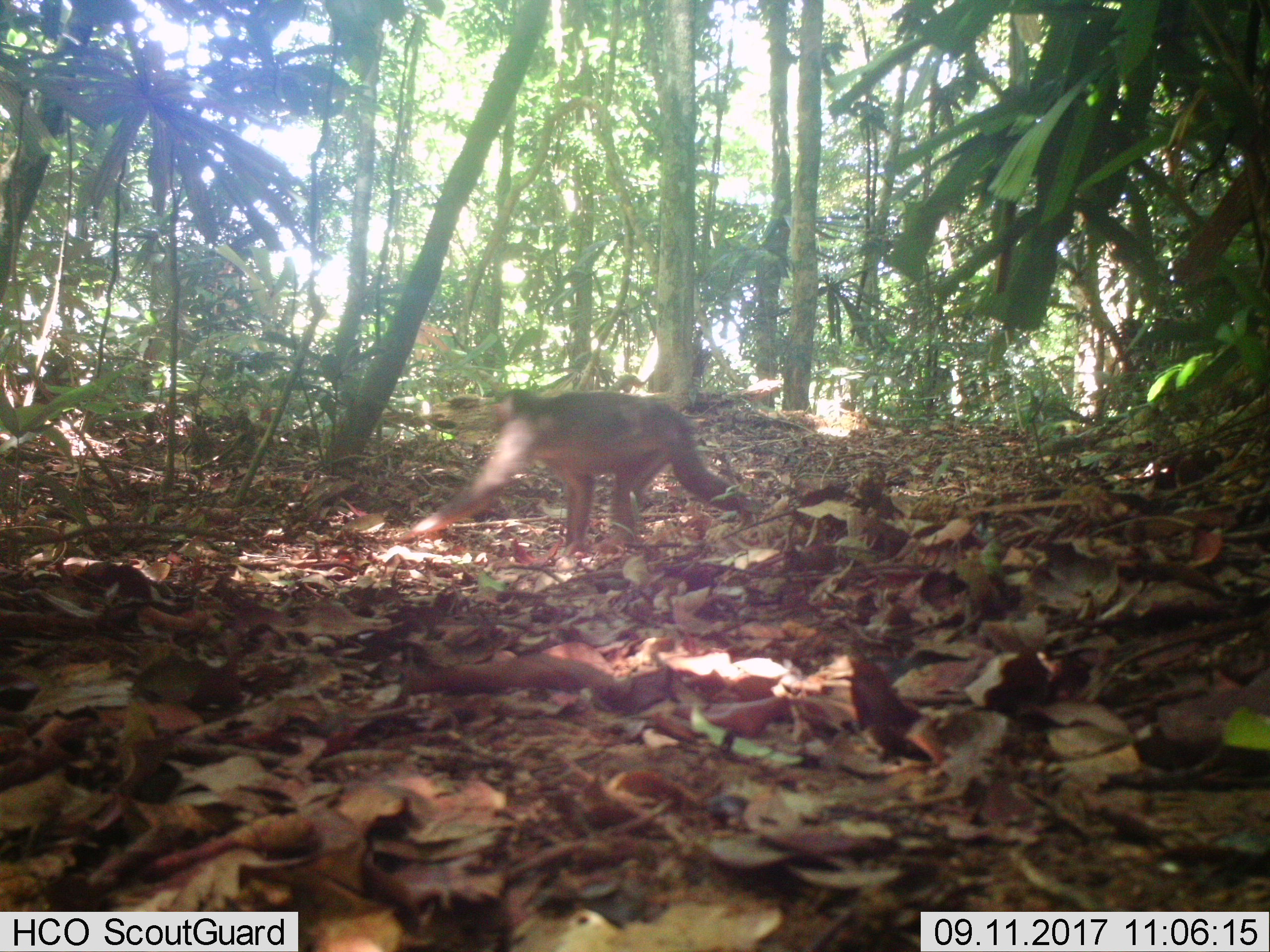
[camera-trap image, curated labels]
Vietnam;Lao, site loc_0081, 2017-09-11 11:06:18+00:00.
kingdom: Animalia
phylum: Chordata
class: Mammalia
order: Primates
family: Cercopithecidae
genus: Macaca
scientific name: Macaca arctoides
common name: stump-tailed macaque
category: stump tailed macaque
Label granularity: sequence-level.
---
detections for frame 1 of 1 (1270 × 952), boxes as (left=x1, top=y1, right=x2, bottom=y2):
stump tailed macaque: (left=401, top=387, right=751, bottom=553)